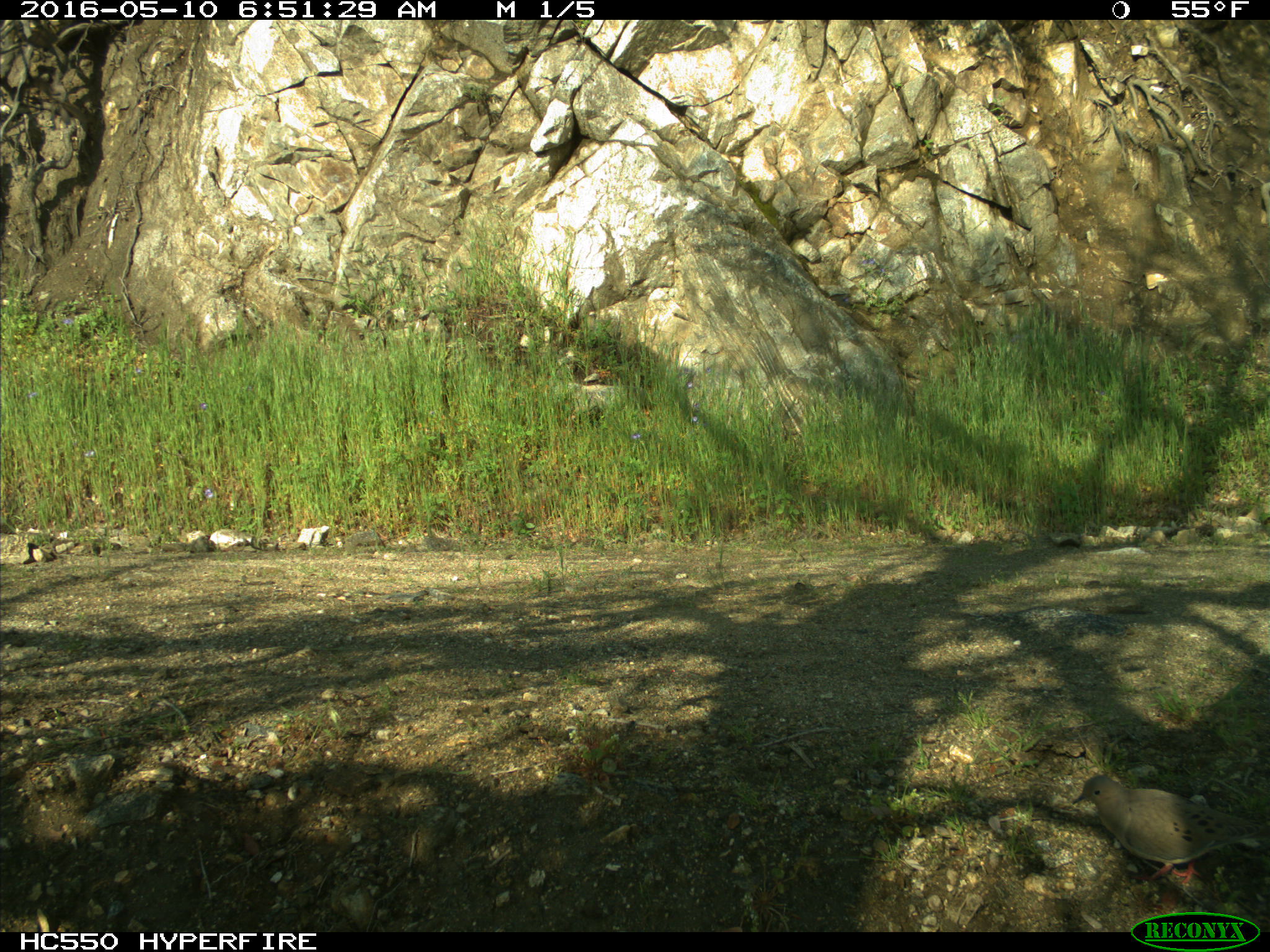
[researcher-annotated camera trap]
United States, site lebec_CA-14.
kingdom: Animalia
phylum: Chordata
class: Aves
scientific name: Aves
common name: birds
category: unidentified bird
Unidentified bird (birds) (Aves).